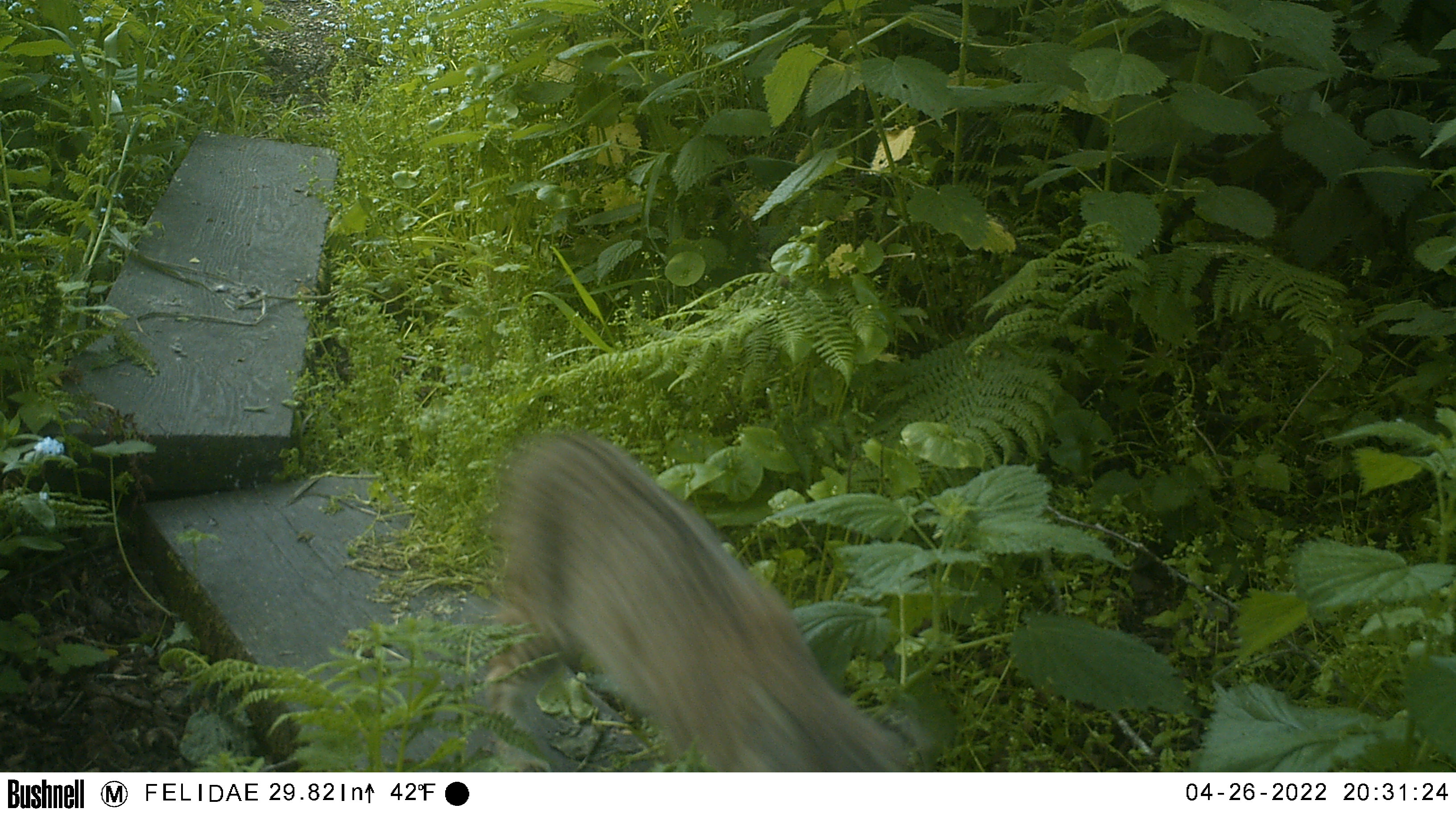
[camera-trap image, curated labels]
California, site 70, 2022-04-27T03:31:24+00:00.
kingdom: Animalia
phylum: Chordata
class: Mammalia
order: Carnivora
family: Felidae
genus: Lynx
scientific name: Lynx rufus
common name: bobcat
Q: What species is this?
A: Bobcat (Lynx rufus).